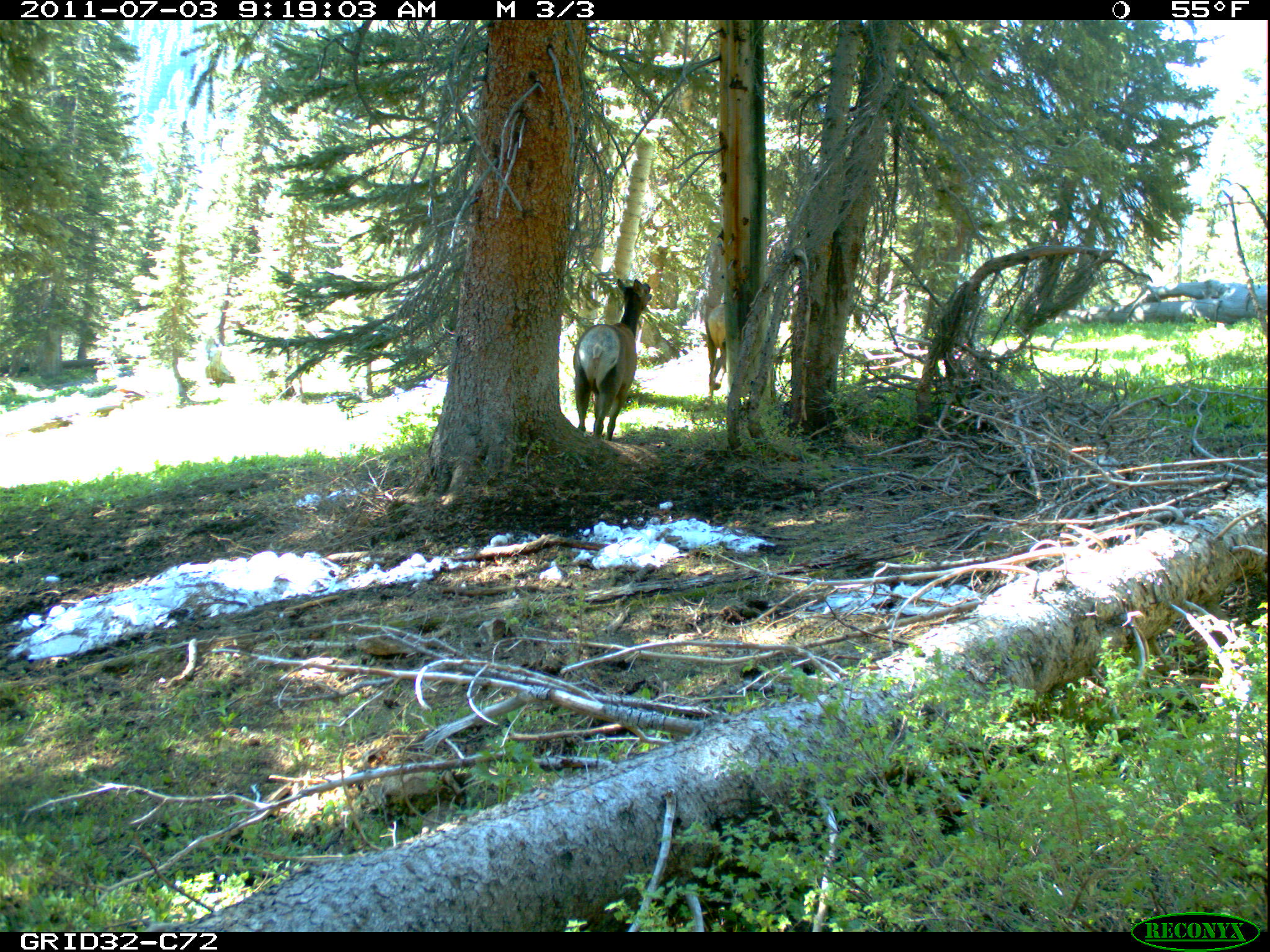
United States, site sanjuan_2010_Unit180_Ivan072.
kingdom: Animalia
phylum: Chordata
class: Mammalia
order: Artiodactyla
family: Cervidae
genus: Cervus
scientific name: Cervus elaphus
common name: red deer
Cervus elaphus (red deer).